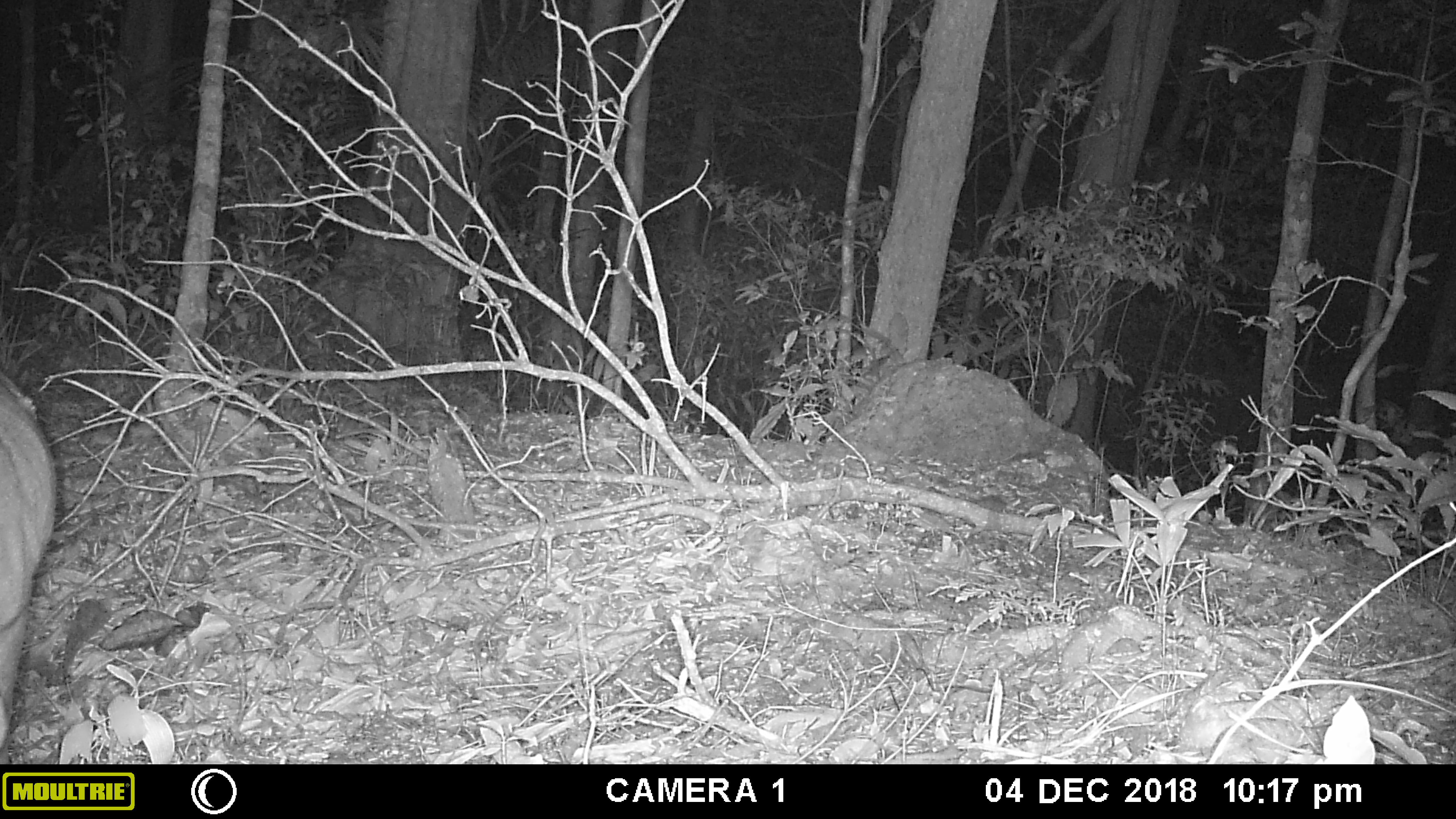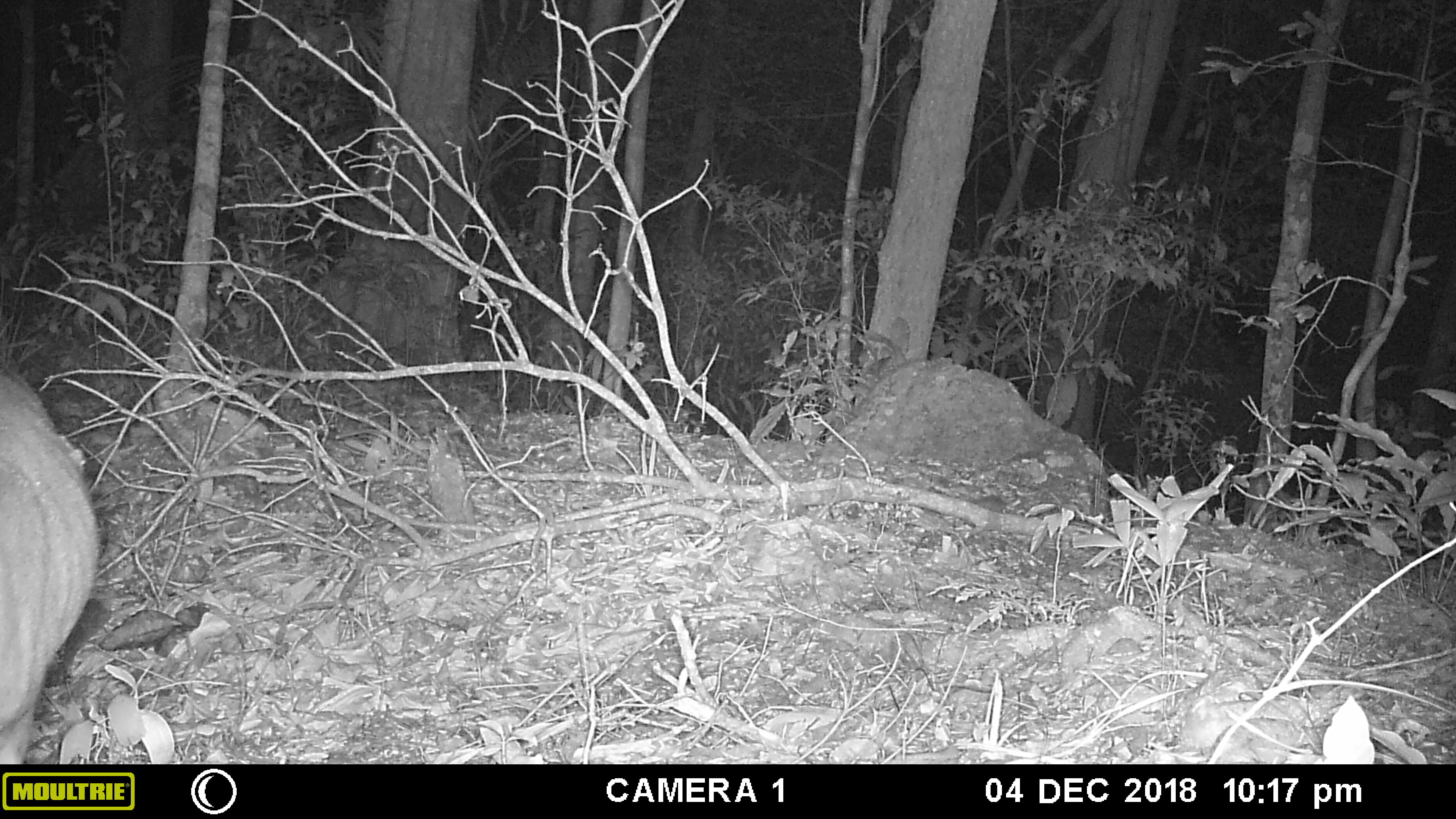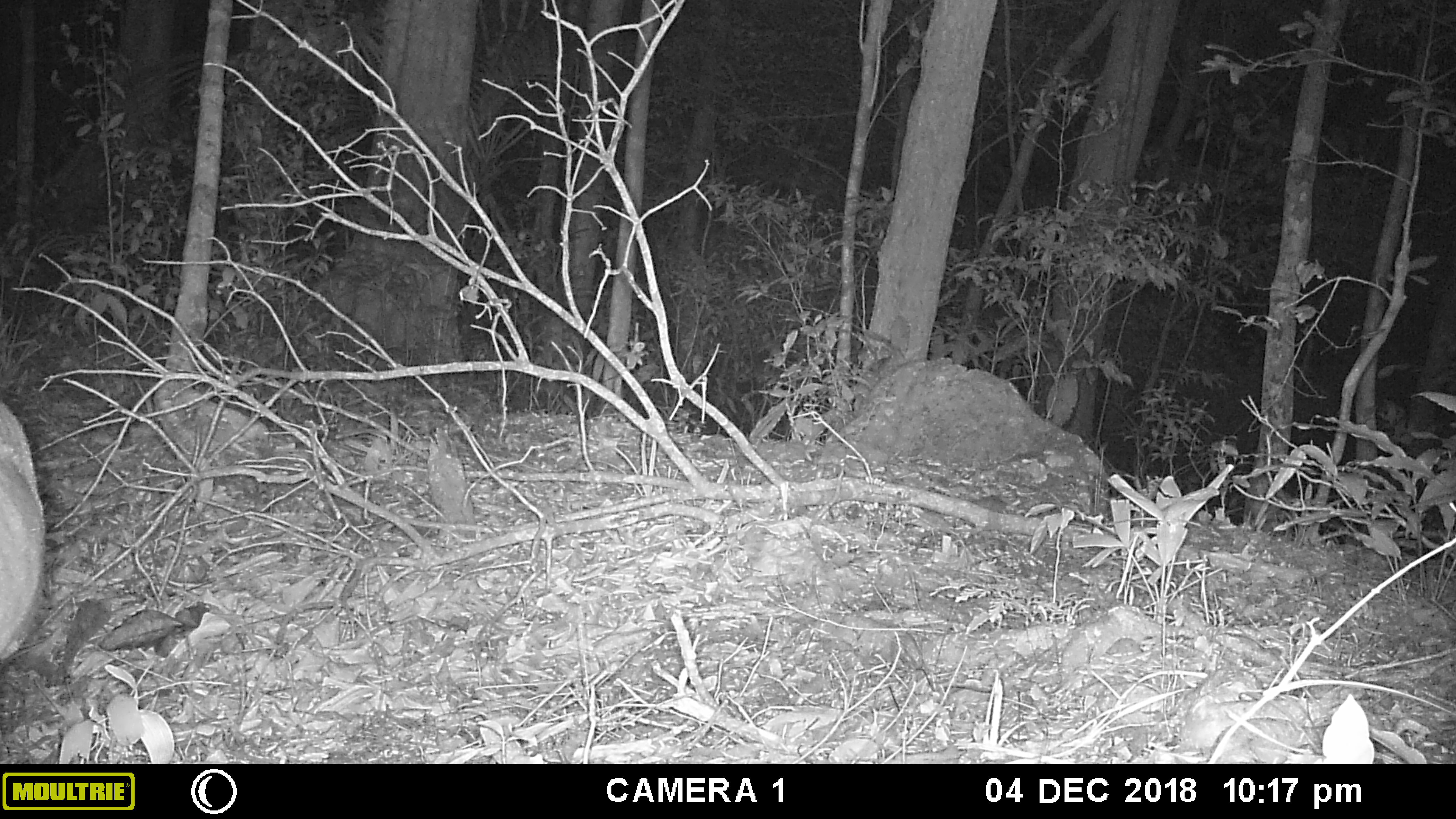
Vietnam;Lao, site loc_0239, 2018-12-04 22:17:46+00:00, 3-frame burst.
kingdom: Animalia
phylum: Chordata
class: Mammalia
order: Artiodactyla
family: Cervidae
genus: Muntiacus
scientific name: Muntiacus vuquangensis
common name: large-antlered muntjac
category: large antlered muntjac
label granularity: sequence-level